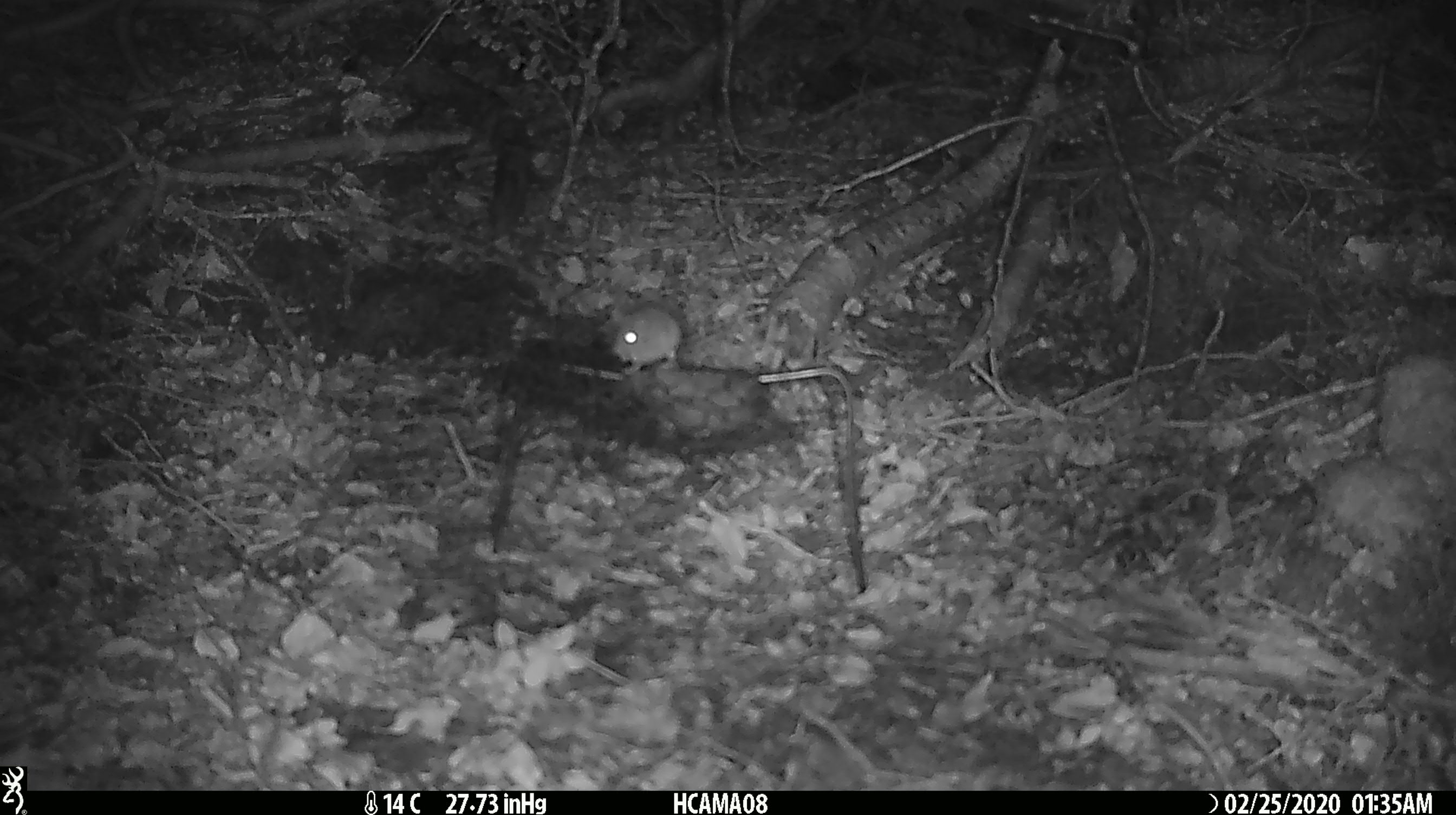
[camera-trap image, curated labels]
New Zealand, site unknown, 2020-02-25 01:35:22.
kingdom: Animalia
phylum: Chordata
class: Mammalia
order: Rodentia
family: Muridae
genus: Mus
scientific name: Mus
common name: mouse